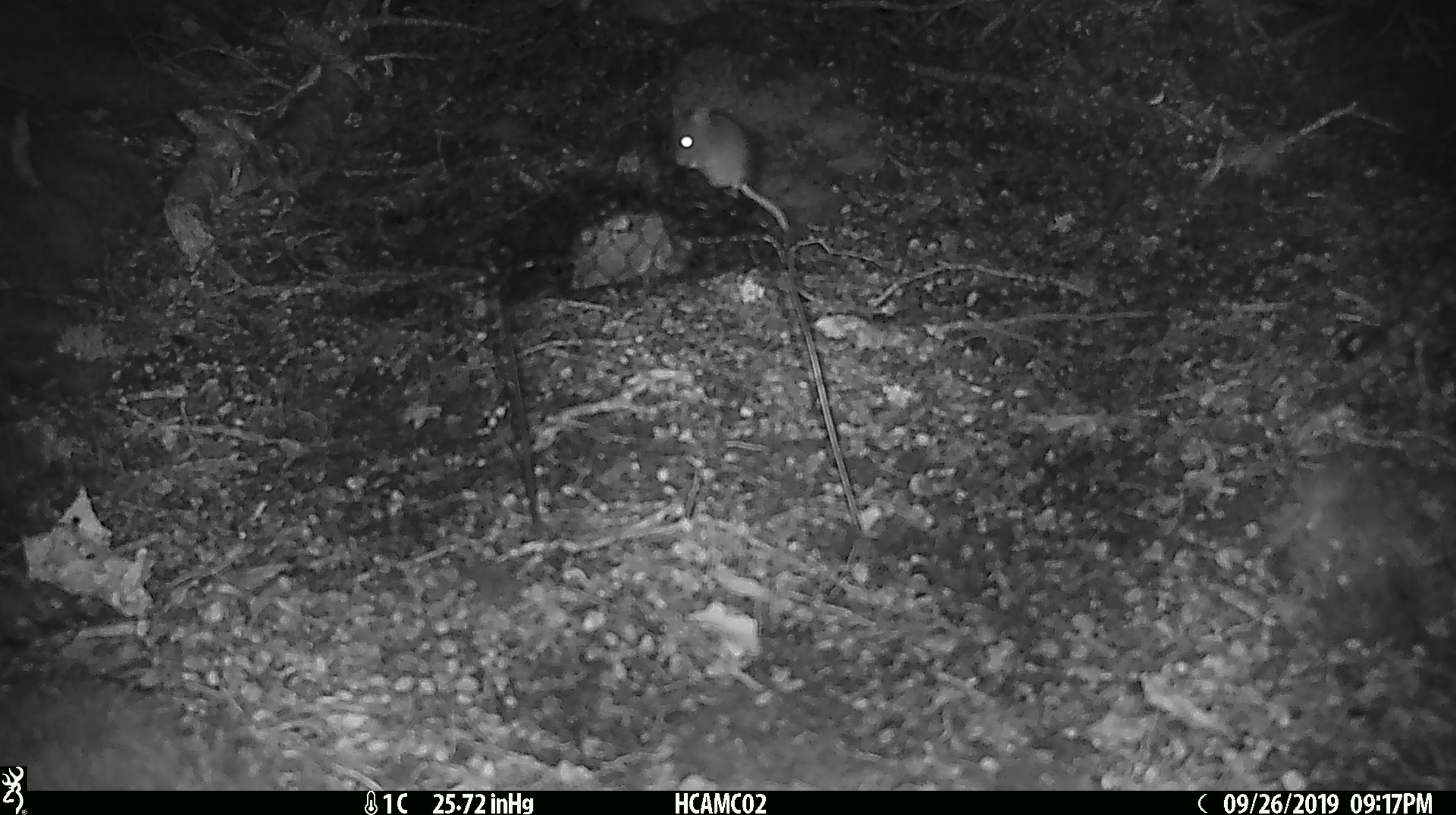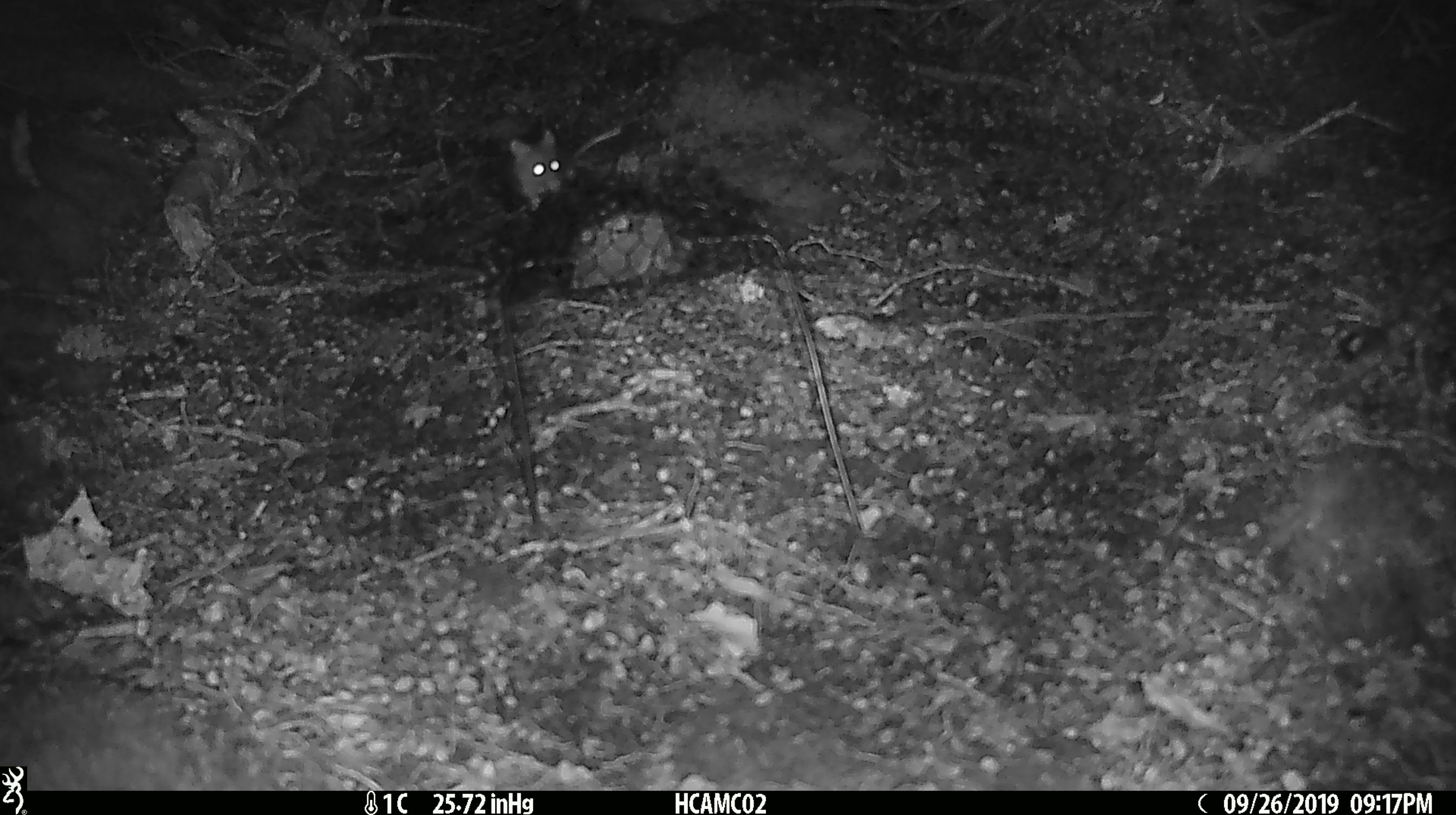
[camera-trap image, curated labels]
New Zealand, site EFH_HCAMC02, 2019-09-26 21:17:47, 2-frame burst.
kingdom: Animalia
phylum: Chordata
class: Mammalia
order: Rodentia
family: Muridae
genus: Mus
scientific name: Mus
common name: mouse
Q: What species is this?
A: Mouse (Mus).